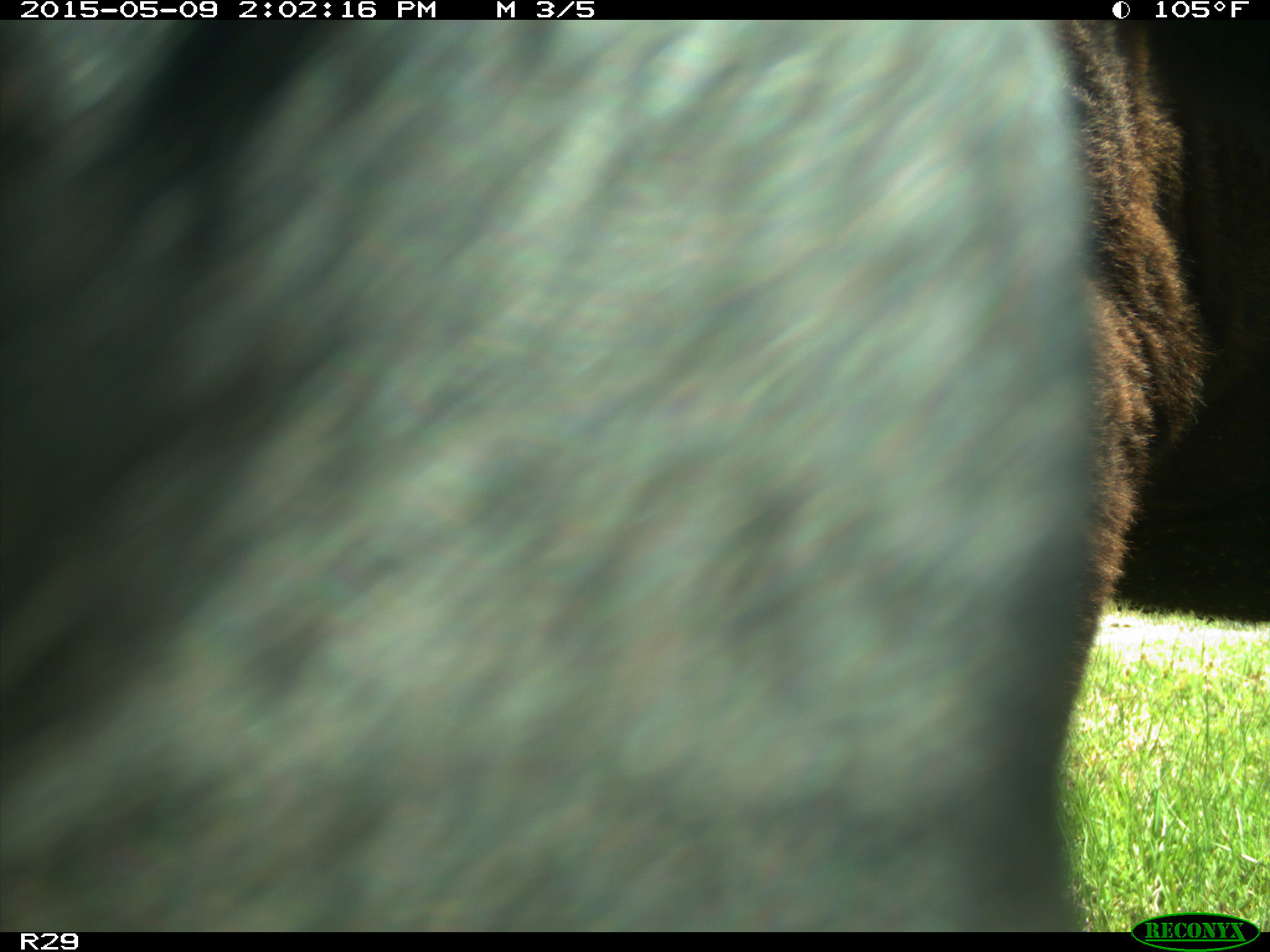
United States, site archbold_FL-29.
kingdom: Animalia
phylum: Chordata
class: Mammalia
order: Artiodactyla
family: Bovidae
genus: Bos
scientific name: Bos taurus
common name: domestic cow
Bos taurus (domestic cow).